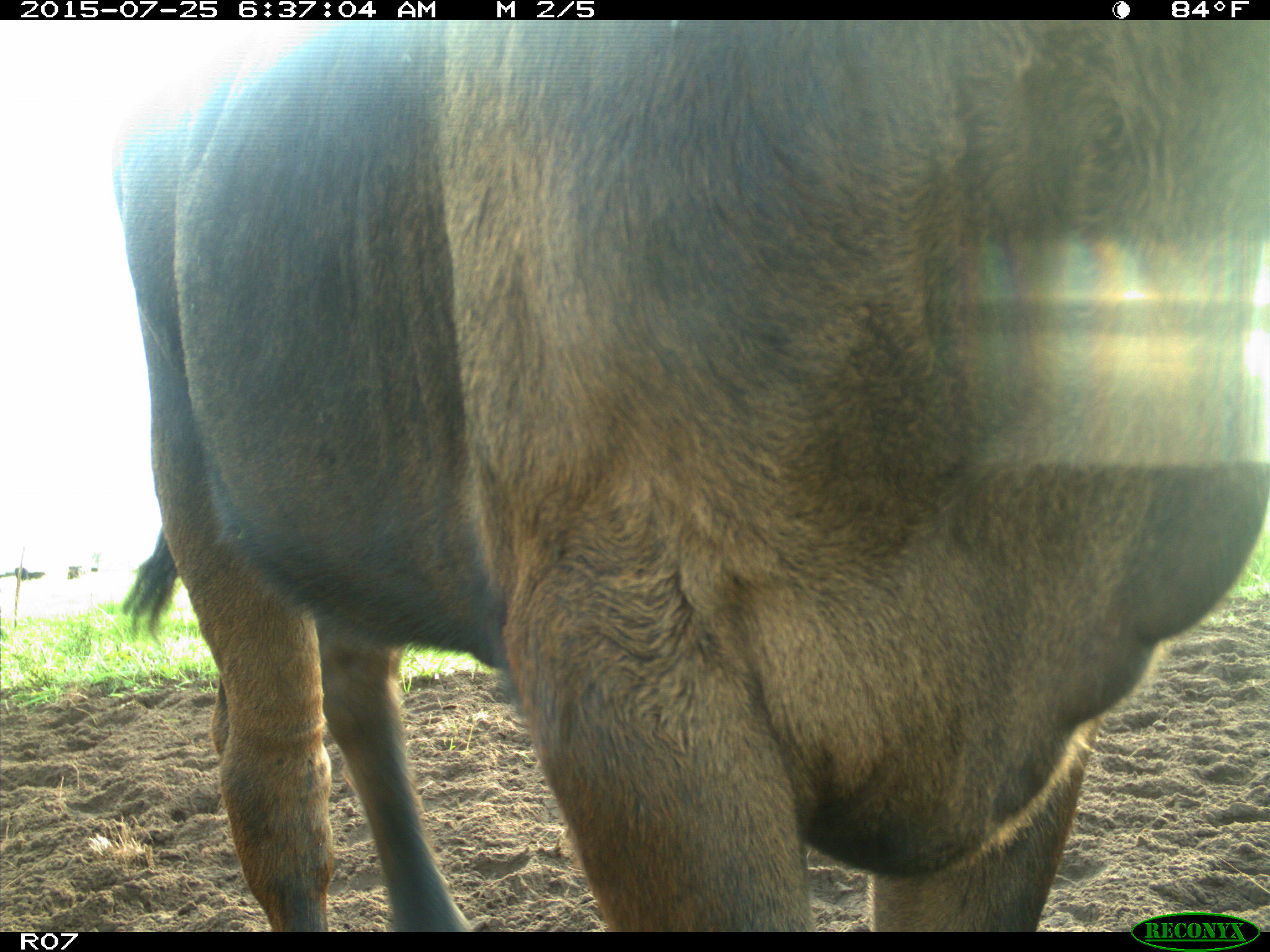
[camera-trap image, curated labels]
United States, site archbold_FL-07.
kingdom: Animalia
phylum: Chordata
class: Mammalia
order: Artiodactyla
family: Bovidae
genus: Bos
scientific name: Bos taurus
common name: domestic cow